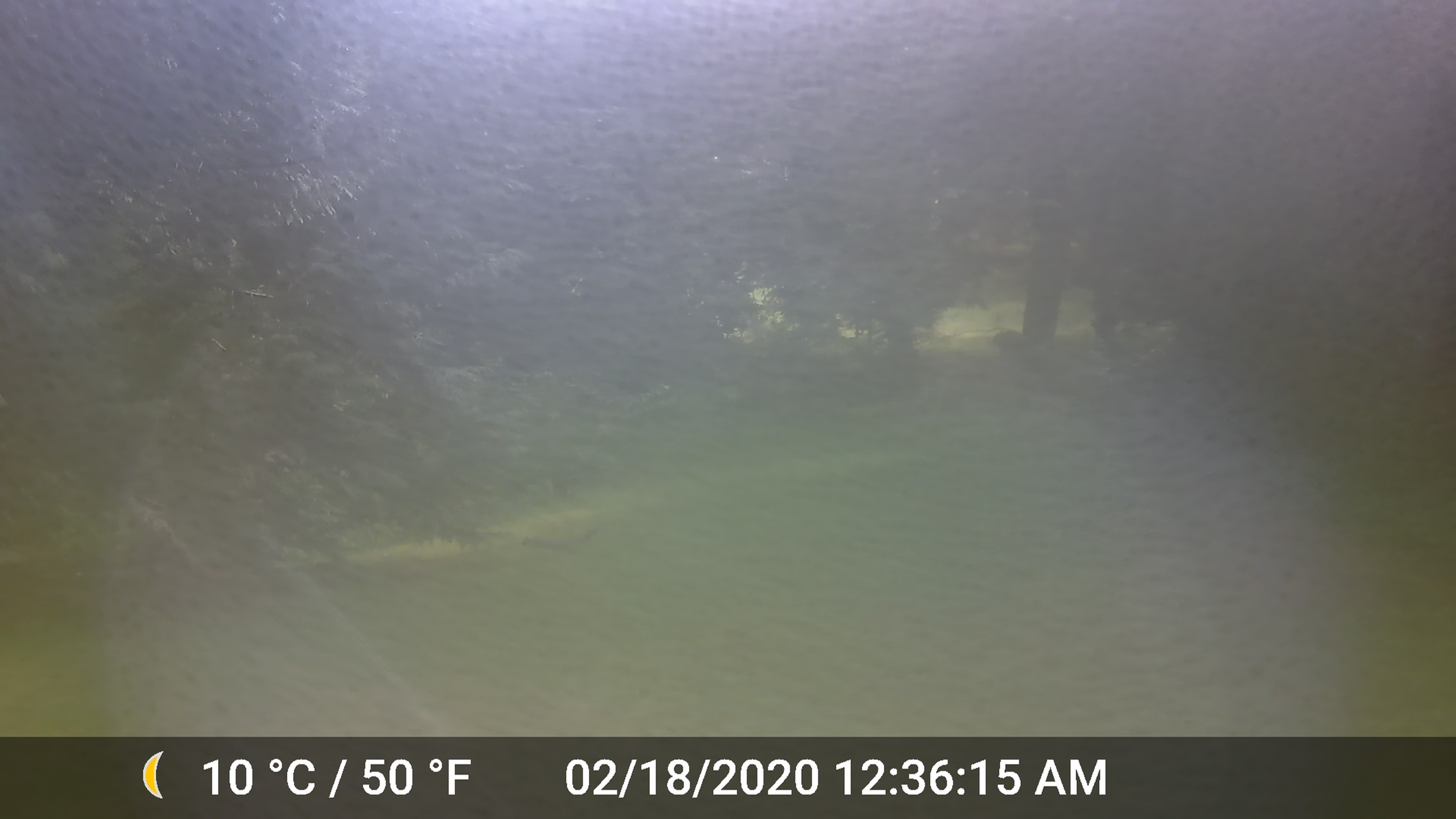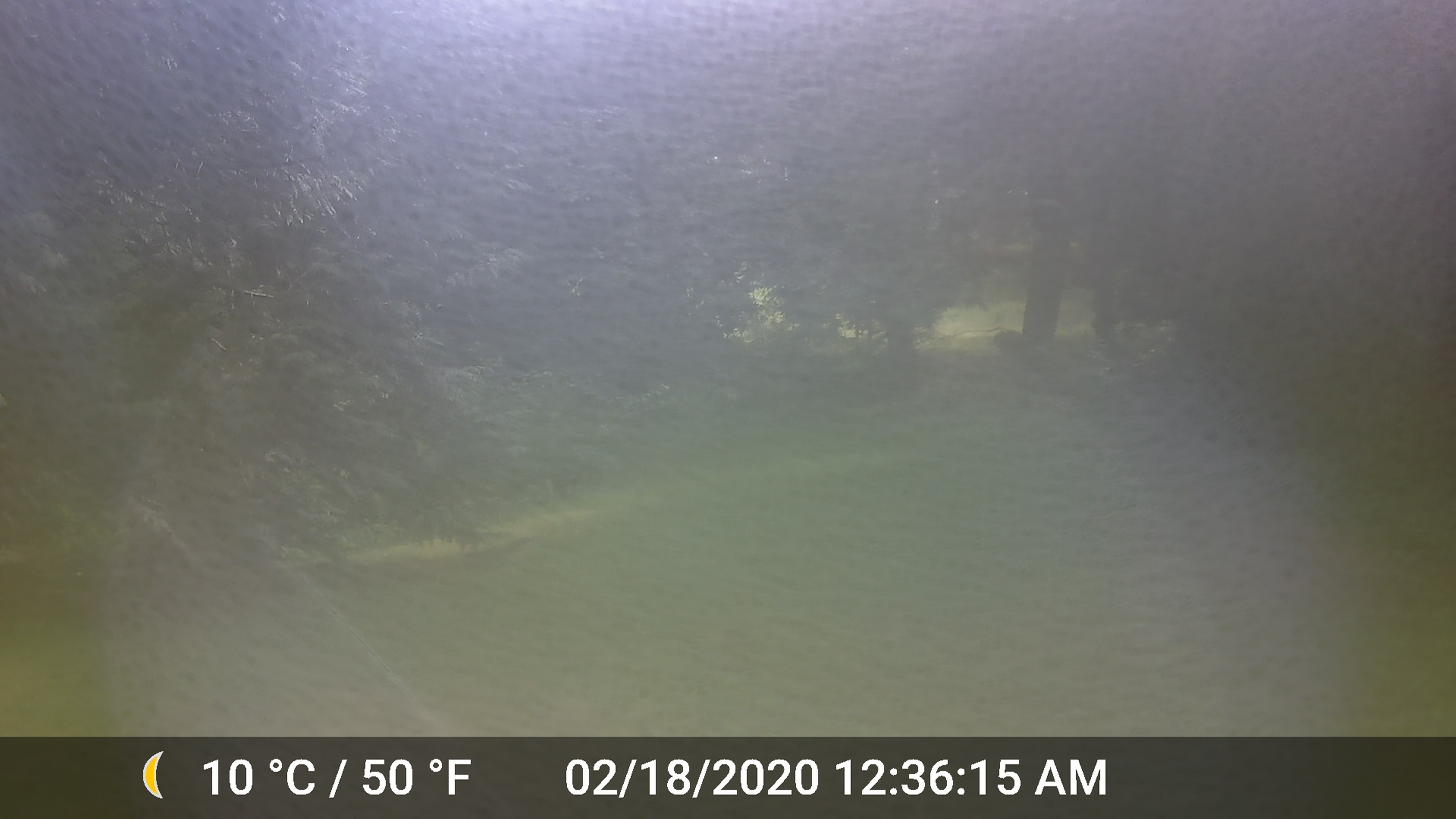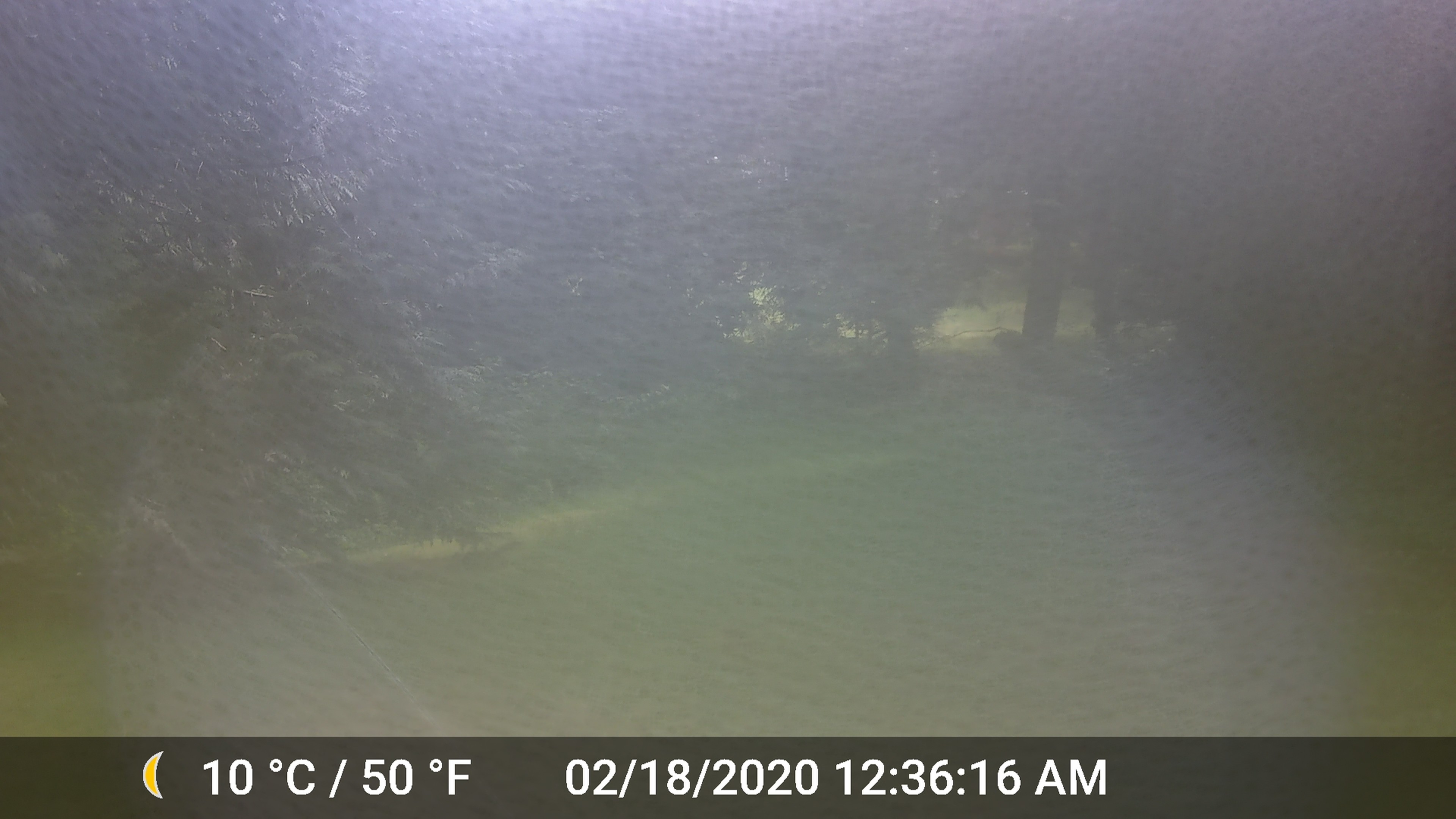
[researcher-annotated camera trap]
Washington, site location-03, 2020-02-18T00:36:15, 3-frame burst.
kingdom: Animalia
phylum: Chordata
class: Mammalia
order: Rodentia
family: Sciuridae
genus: Sciurus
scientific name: Sciurus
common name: squirrel